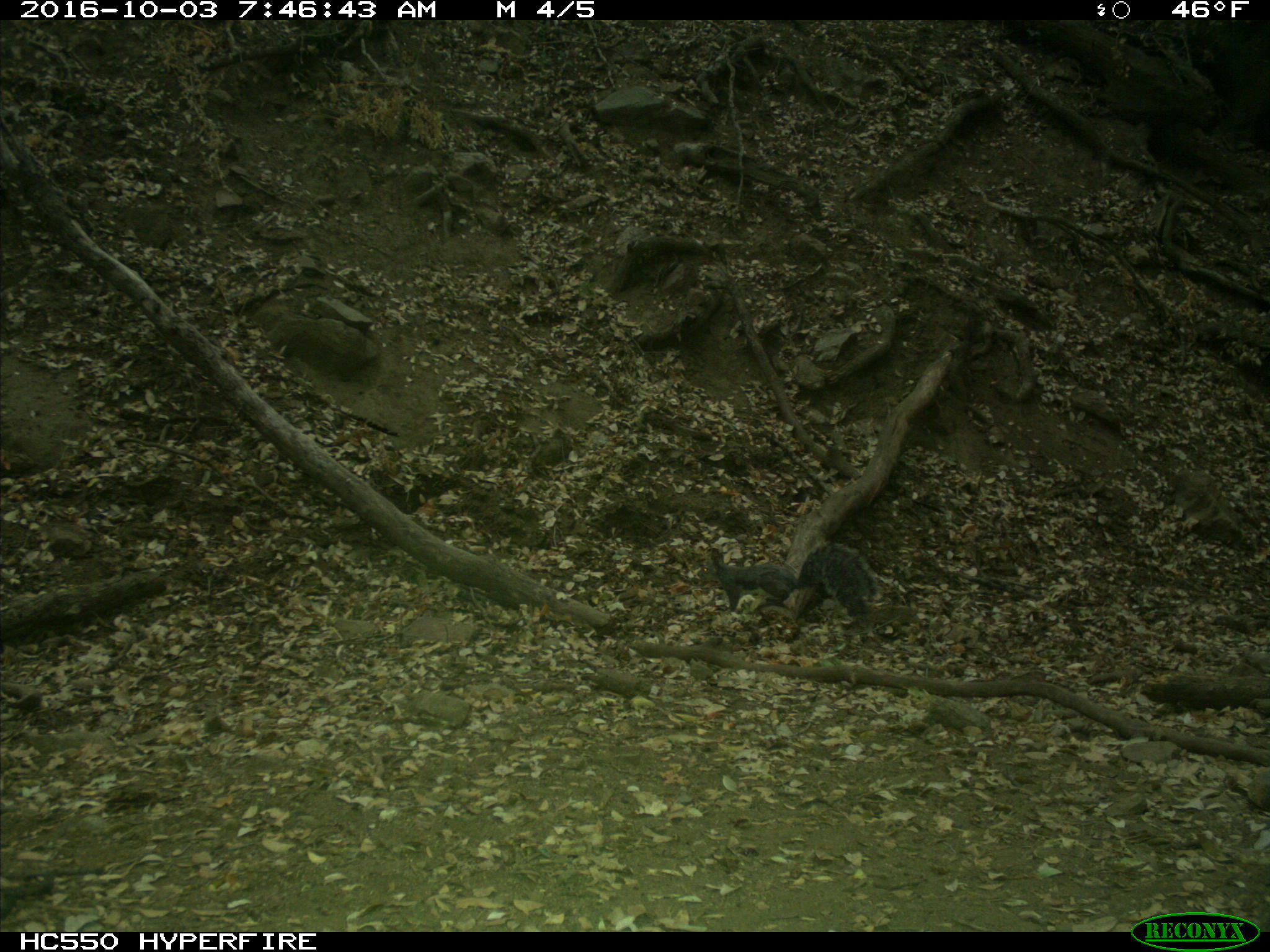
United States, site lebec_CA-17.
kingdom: Animalia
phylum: Chordata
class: Mammalia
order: Rodentia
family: Sciuridae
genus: Sciurus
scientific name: Sciurus carolinensis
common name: eastern gray squirrel